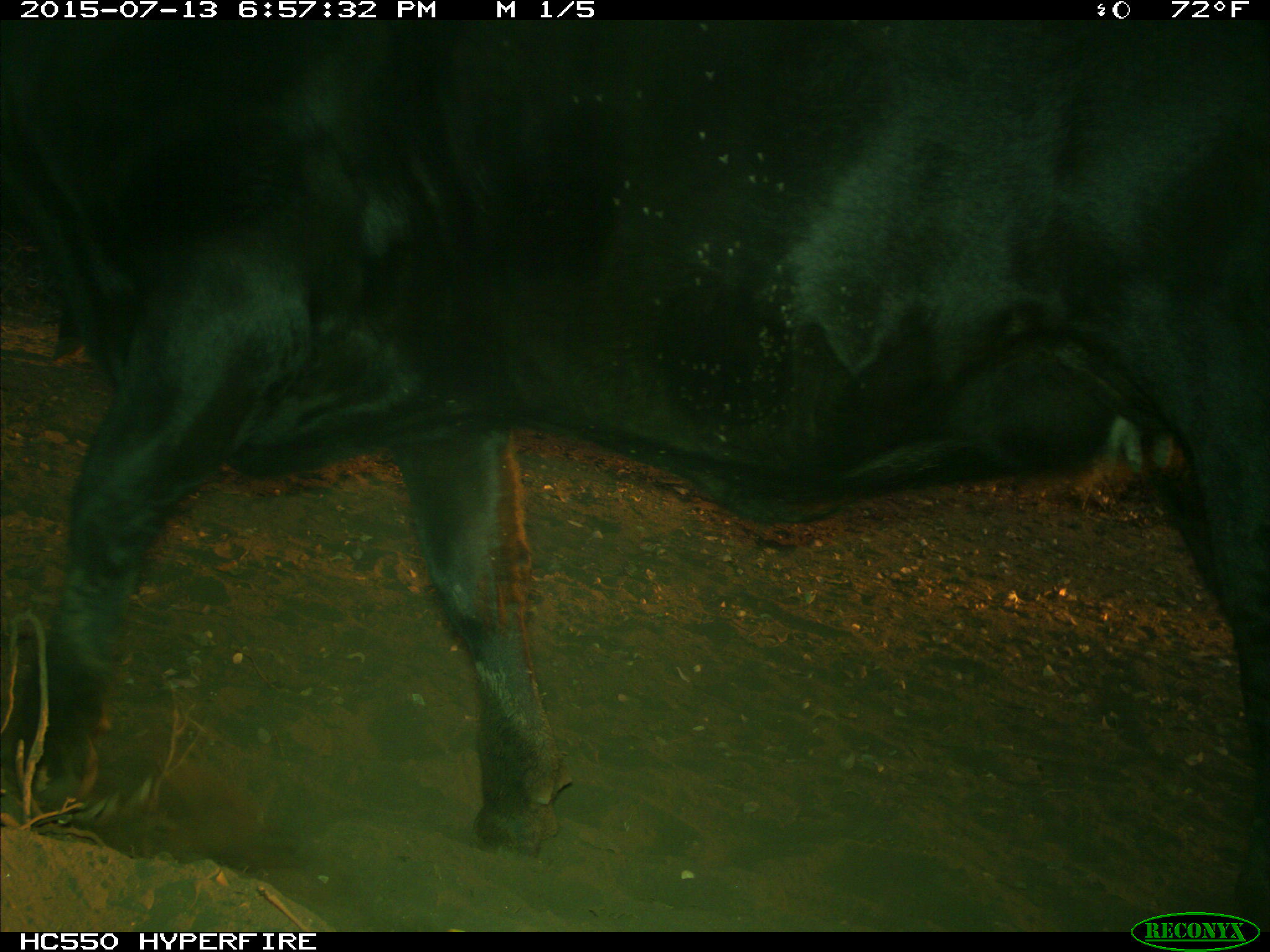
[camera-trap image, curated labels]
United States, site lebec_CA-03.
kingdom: Animalia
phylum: Chordata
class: Mammalia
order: Artiodactyla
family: Bovidae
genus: Bos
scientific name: Bos taurus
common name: domestic cow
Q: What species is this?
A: Bos taurus (domestic cow).